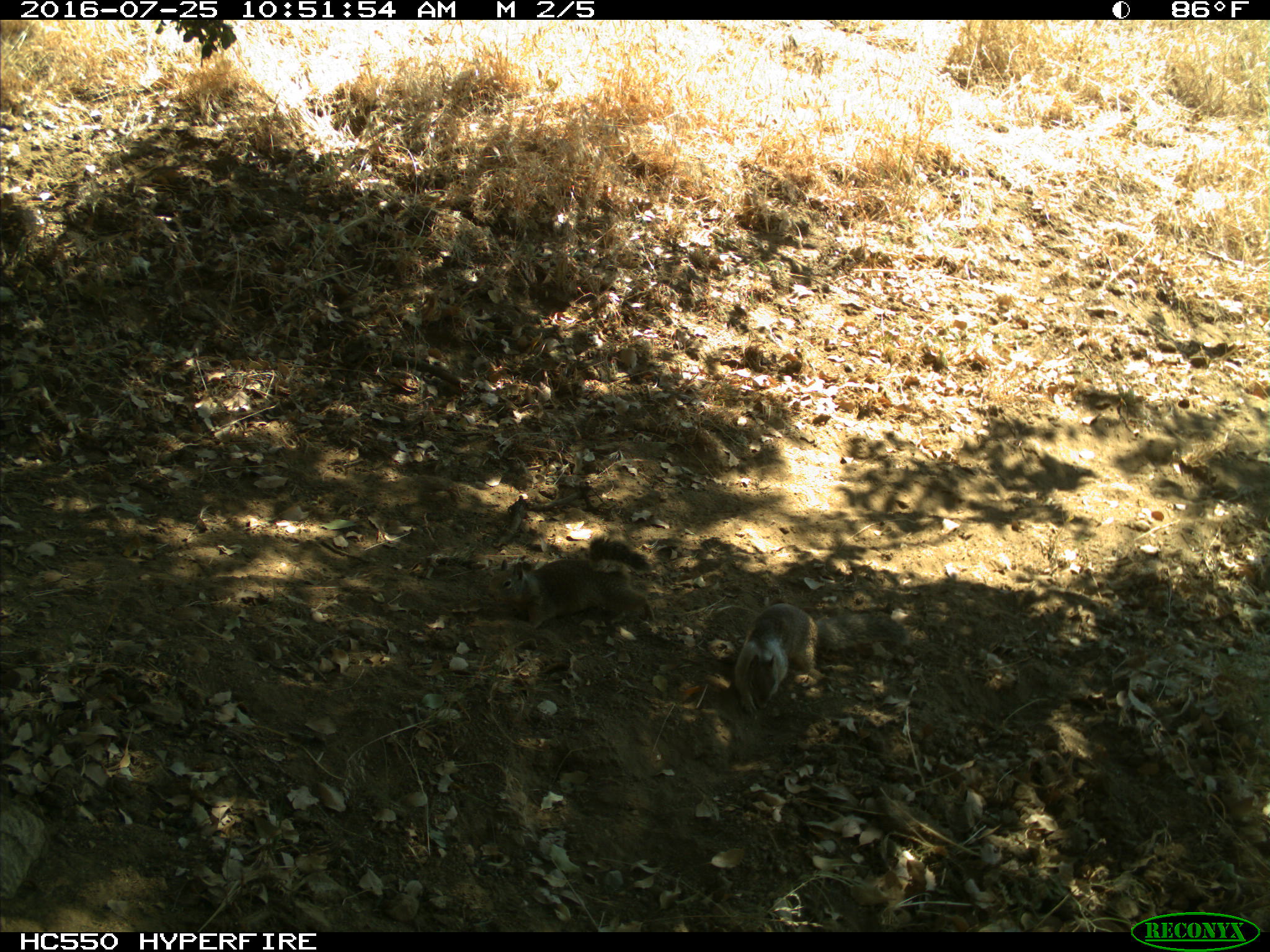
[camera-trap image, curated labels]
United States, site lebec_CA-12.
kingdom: Animalia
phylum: Chordata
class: Mammalia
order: Rodentia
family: Sciuridae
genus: Otospermophilus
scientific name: Otospermophilus beecheyi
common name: california ground squirrel